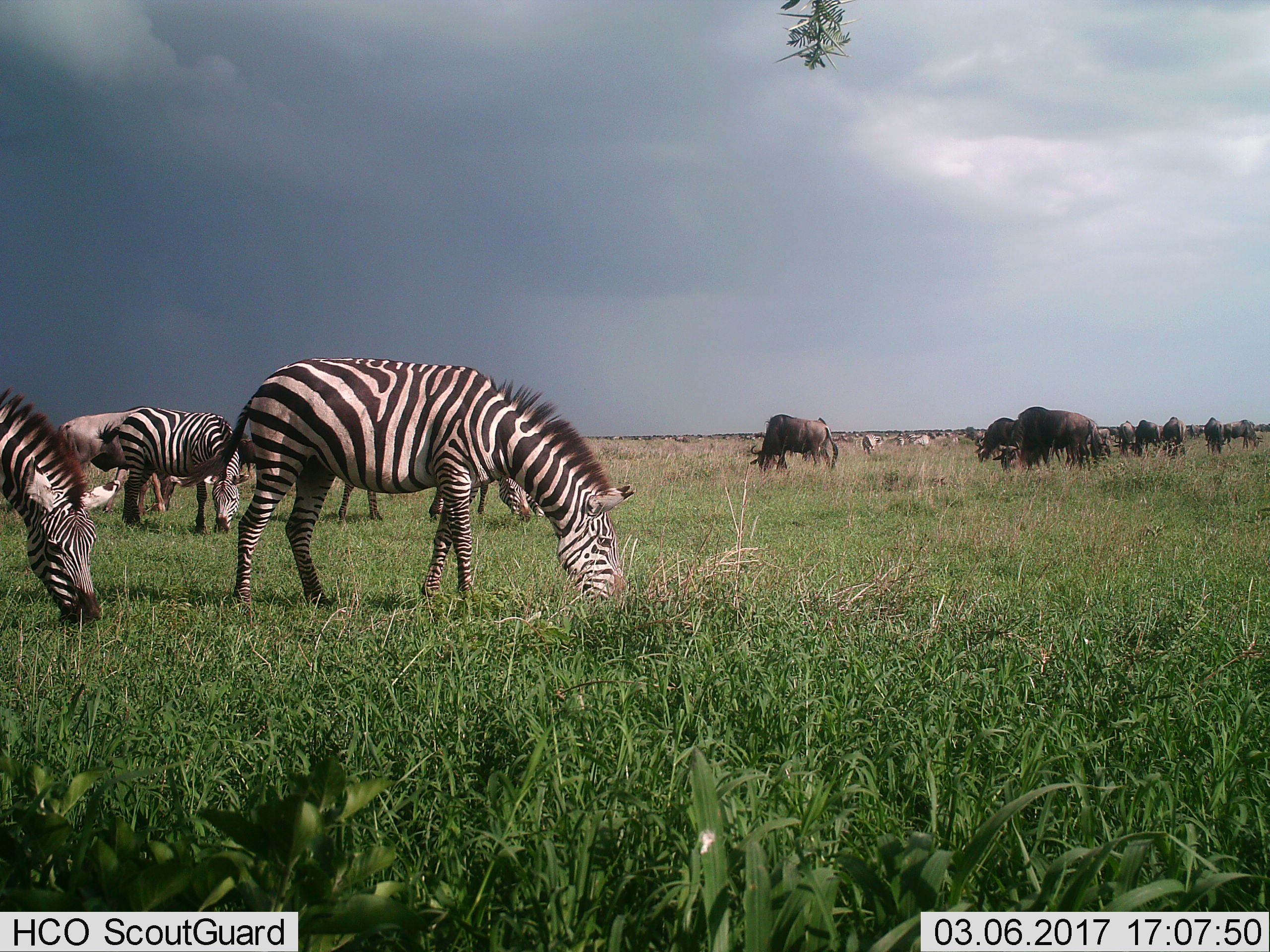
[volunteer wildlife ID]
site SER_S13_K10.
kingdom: Animalia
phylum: Chordata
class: Mammalia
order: Artiodactyla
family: Bovidae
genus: Connochaetes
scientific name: Connochaetes taurinus taurinus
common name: blue wildebeest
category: wildebeestblue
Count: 11-50.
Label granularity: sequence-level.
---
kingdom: Animalia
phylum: Chordata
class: Mammalia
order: Perissodactyla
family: Equidae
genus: Equus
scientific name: Equus quagga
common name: plains zebra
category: zebraplains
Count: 11-50.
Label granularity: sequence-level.